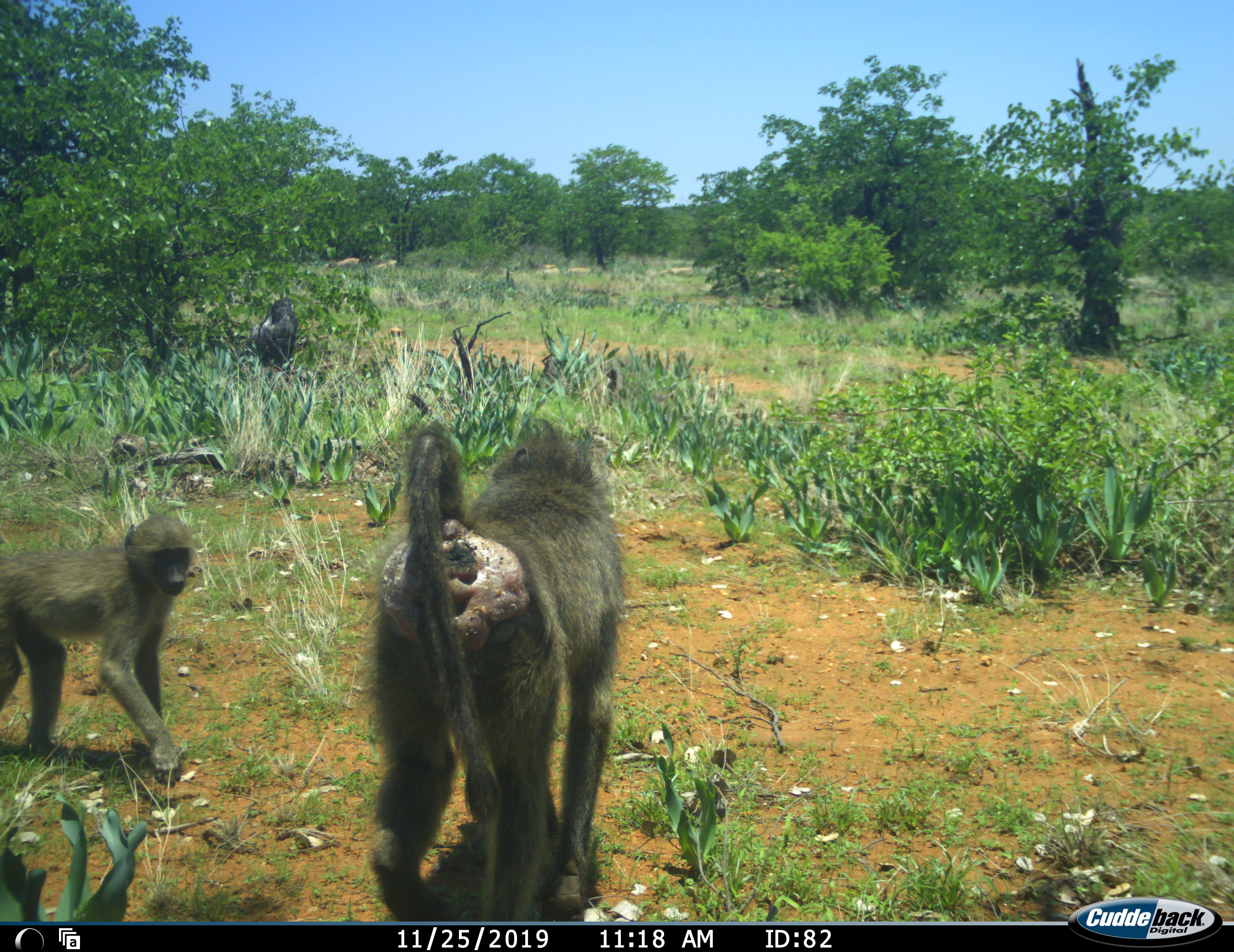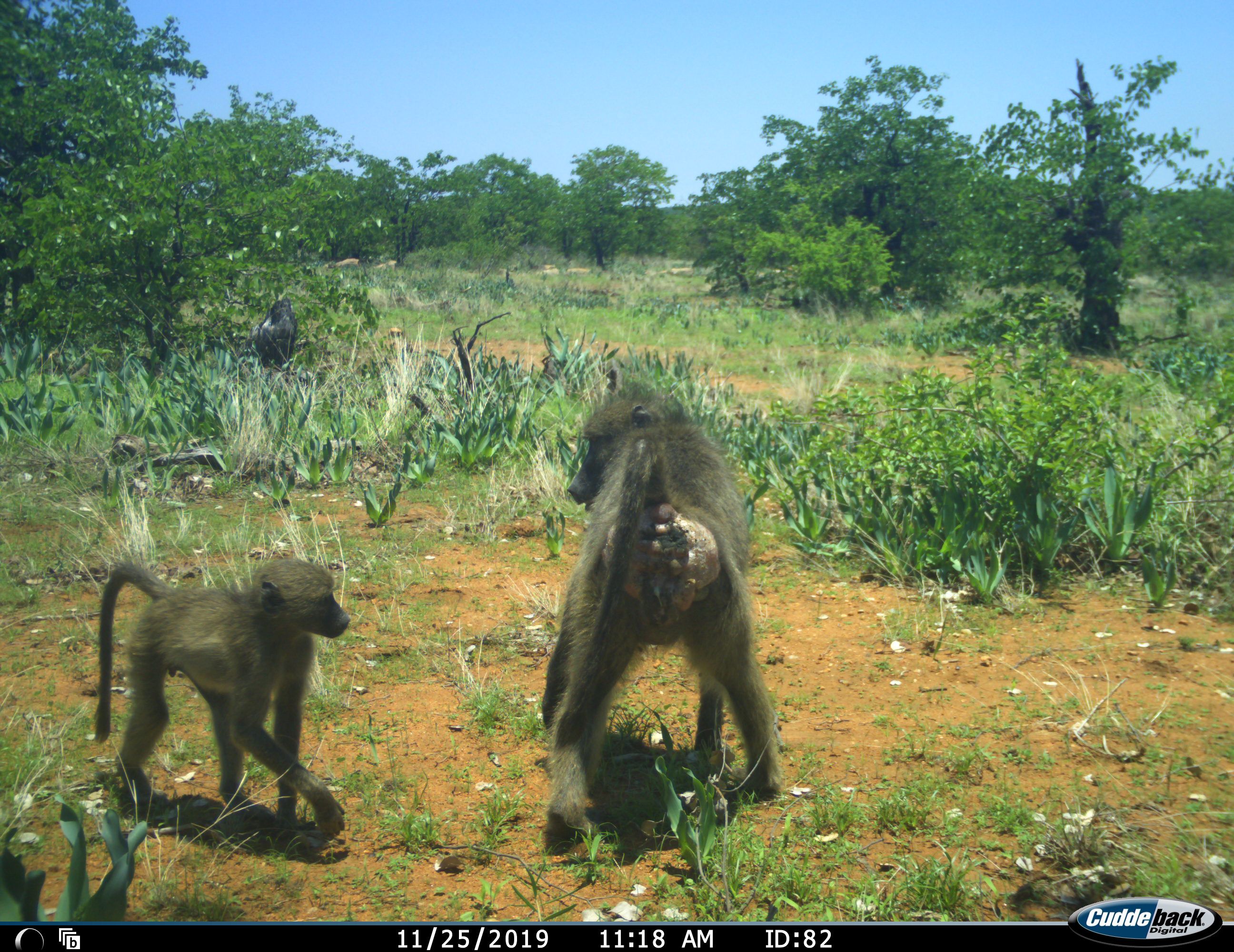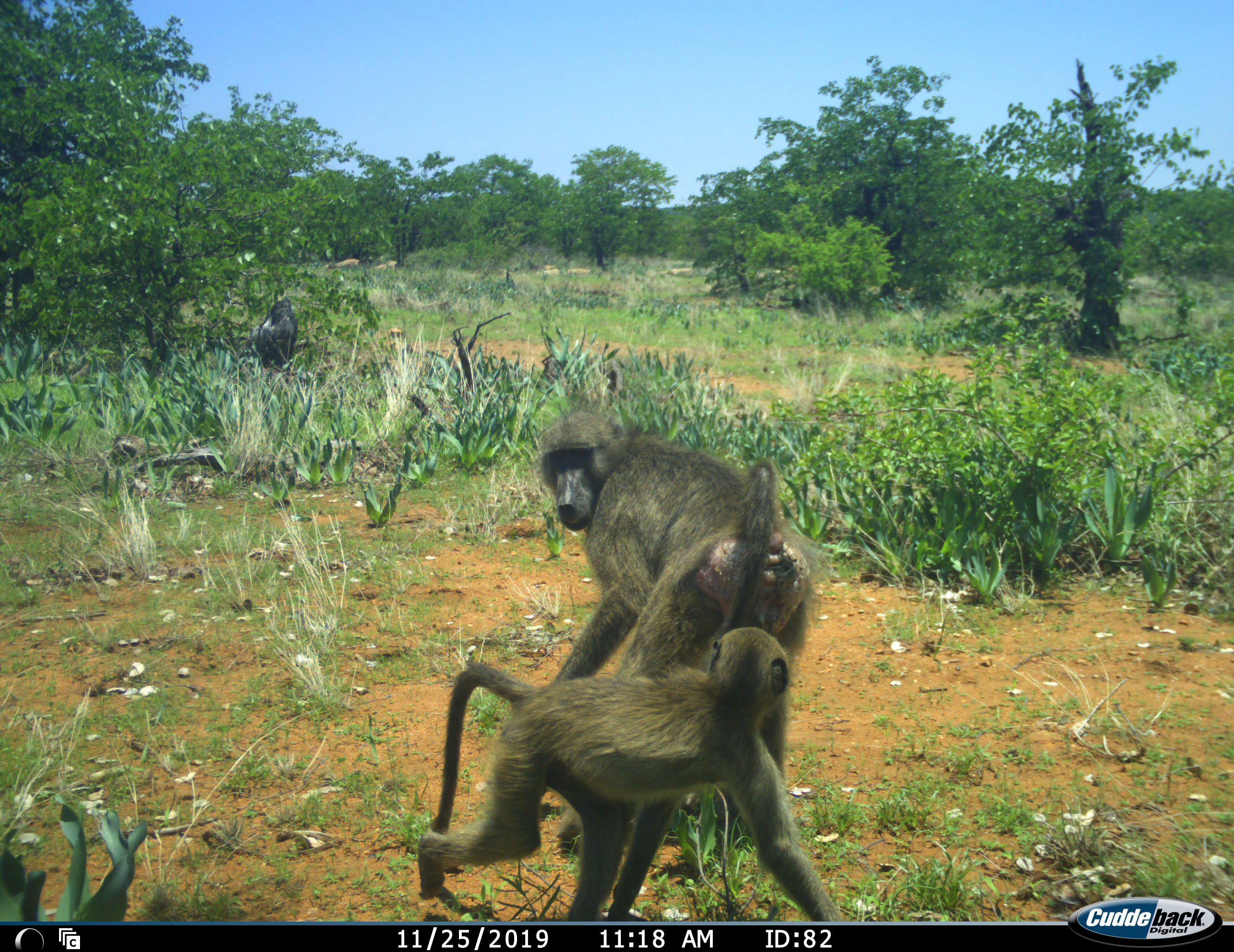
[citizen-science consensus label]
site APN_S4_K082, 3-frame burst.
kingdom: Animalia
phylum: Chordata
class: Mammalia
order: Primates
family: Cercopithecidae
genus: Papio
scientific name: Papio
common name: baboon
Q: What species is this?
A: Baboon (Papio).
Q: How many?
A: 2.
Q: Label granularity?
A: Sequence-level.